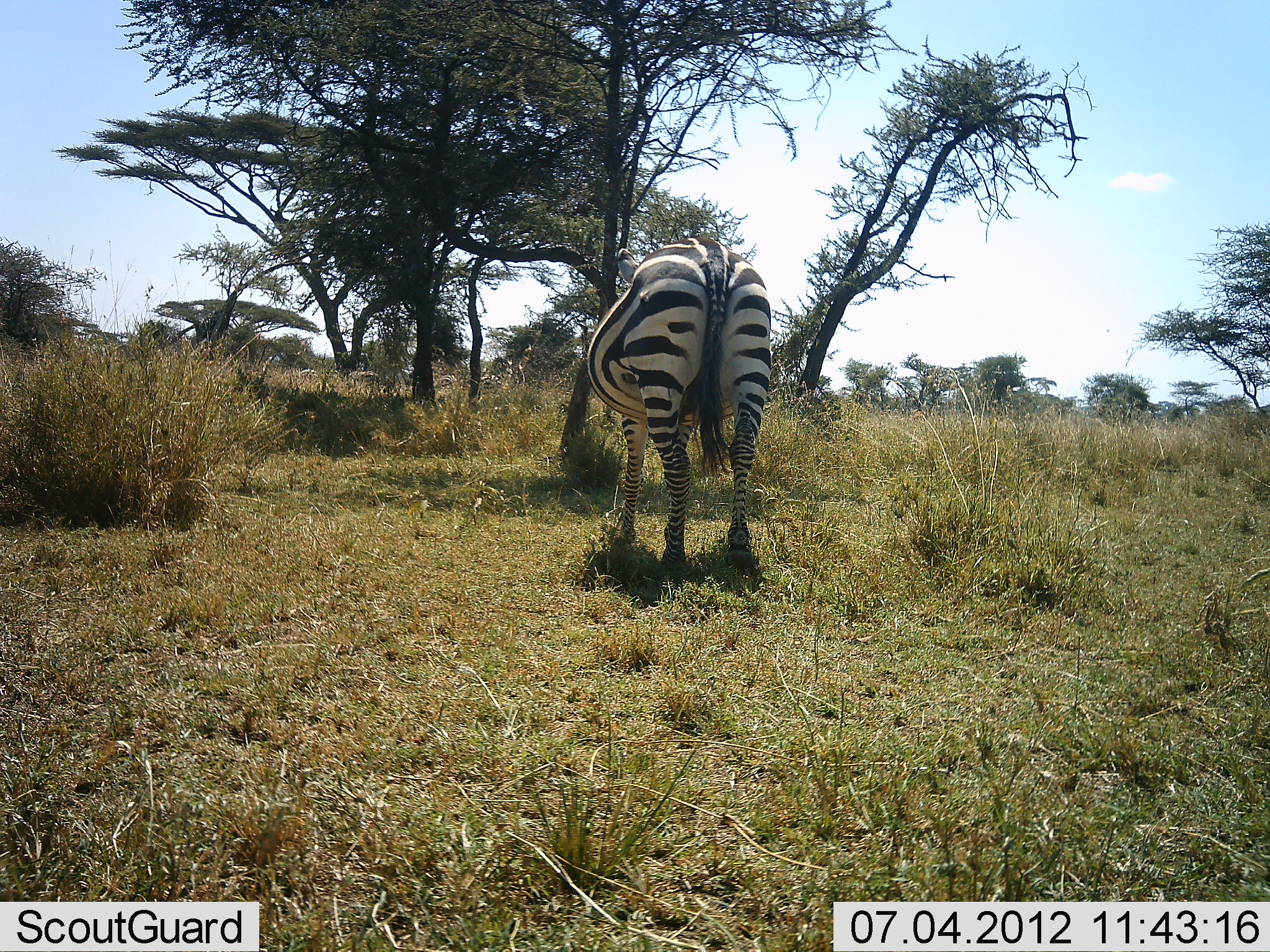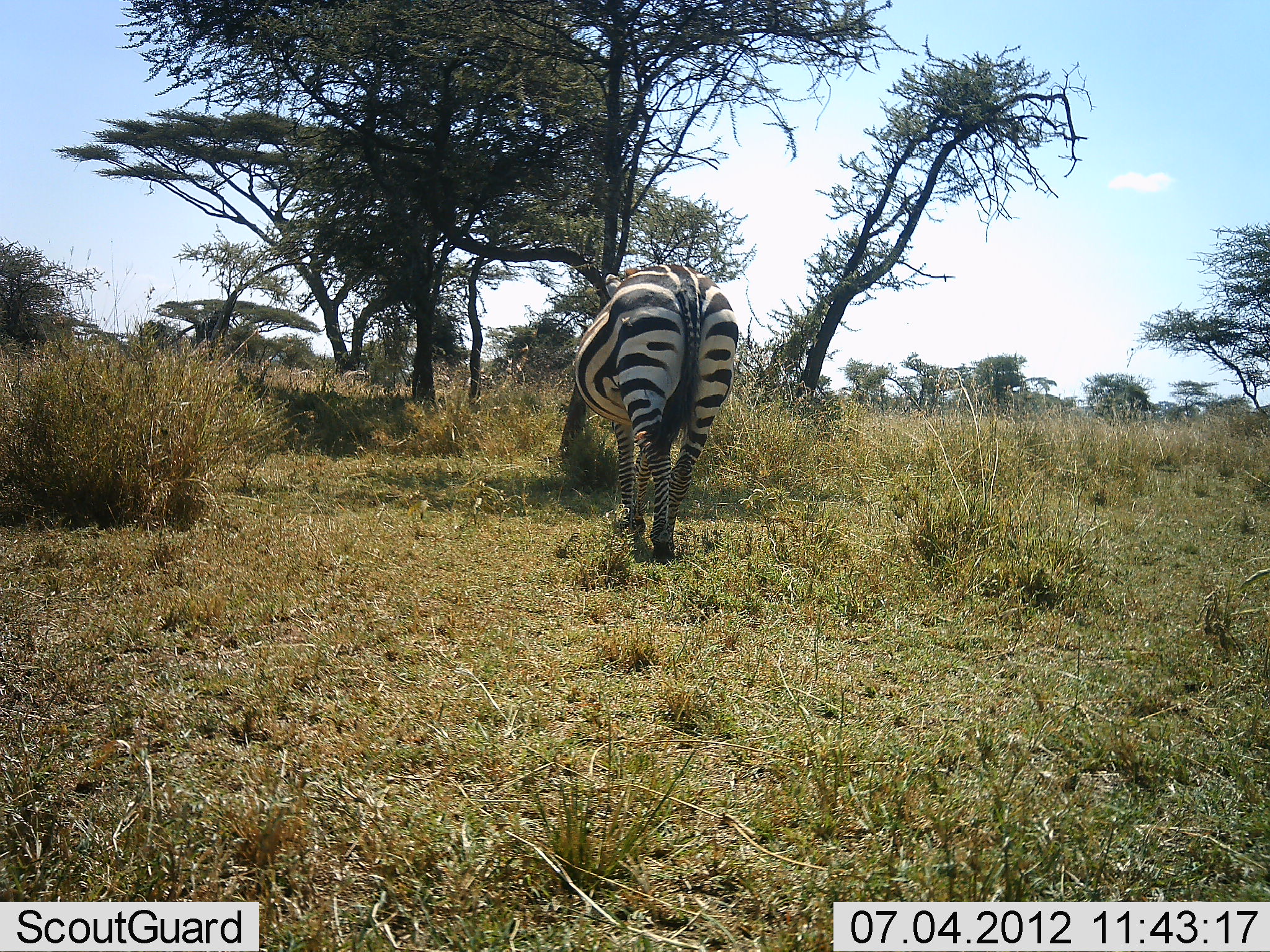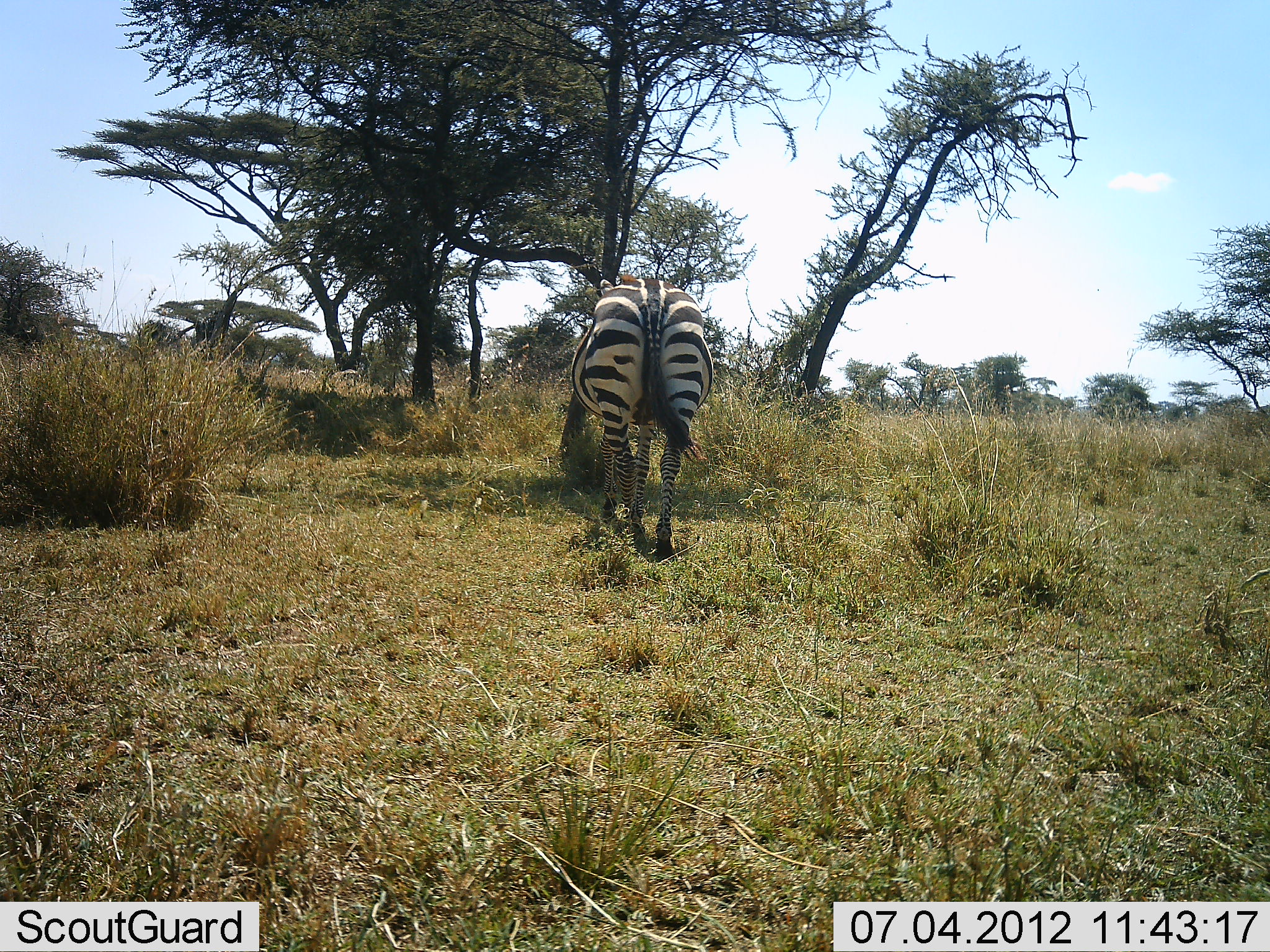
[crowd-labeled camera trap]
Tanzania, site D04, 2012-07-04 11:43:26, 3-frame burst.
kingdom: Animalia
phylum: Chordata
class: Mammalia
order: Perissodactyla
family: Equidae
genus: Equus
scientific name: Equus quagga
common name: plains zebra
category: zebra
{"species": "zebra (plains zebra) (Equus quagga)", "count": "1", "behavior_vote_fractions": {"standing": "10%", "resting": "0%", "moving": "90%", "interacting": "0%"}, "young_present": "0%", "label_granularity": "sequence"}